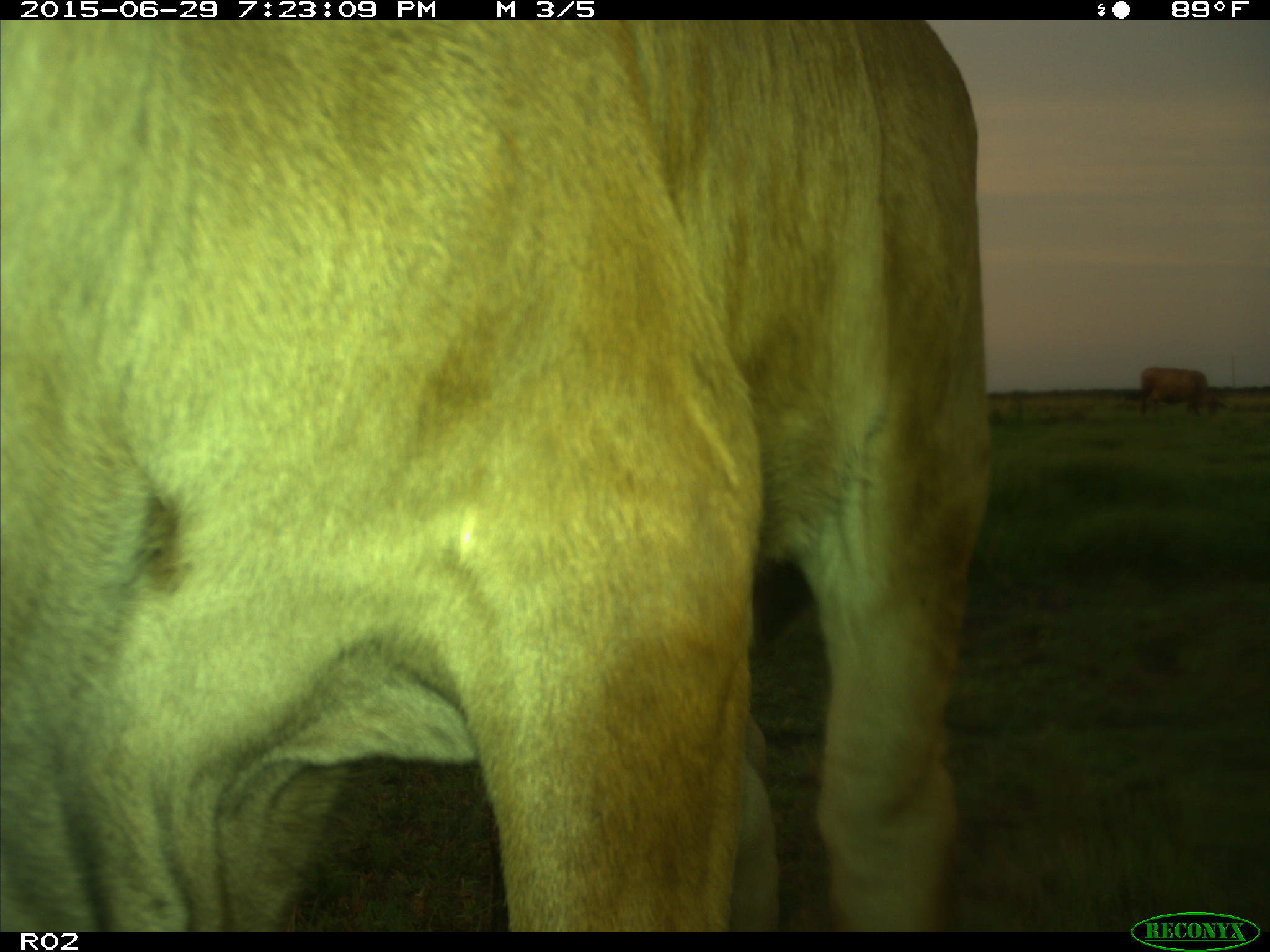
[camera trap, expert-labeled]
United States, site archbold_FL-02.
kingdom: Animalia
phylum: Chordata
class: Mammalia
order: Artiodactyla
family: Bovidae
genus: Bos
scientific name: Bos taurus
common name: domestic cow